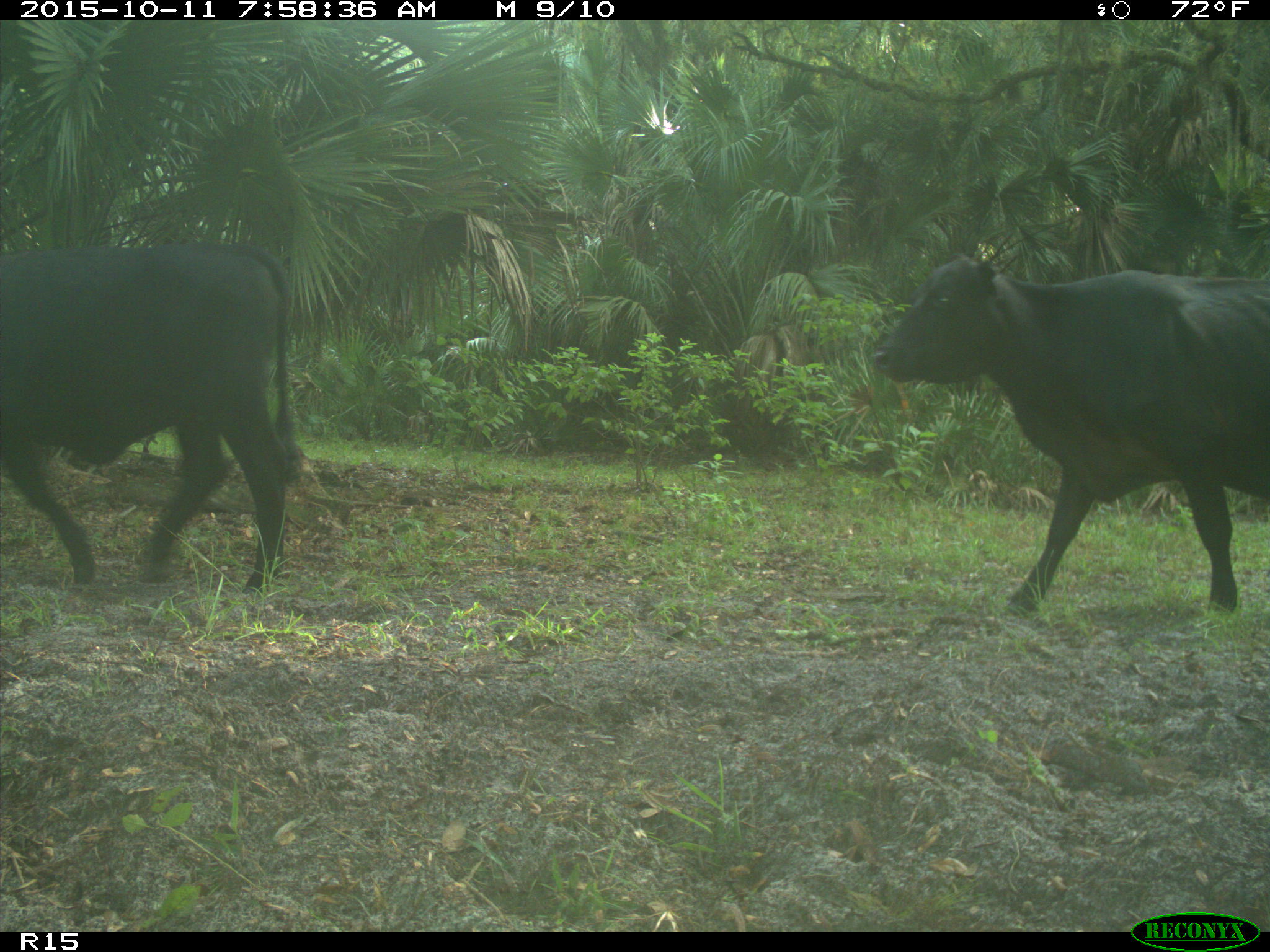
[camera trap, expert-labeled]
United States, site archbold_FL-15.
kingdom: Animalia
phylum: Chordata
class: Mammalia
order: Artiodactyla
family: Bovidae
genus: Bos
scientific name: Bos taurus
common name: domestic cow